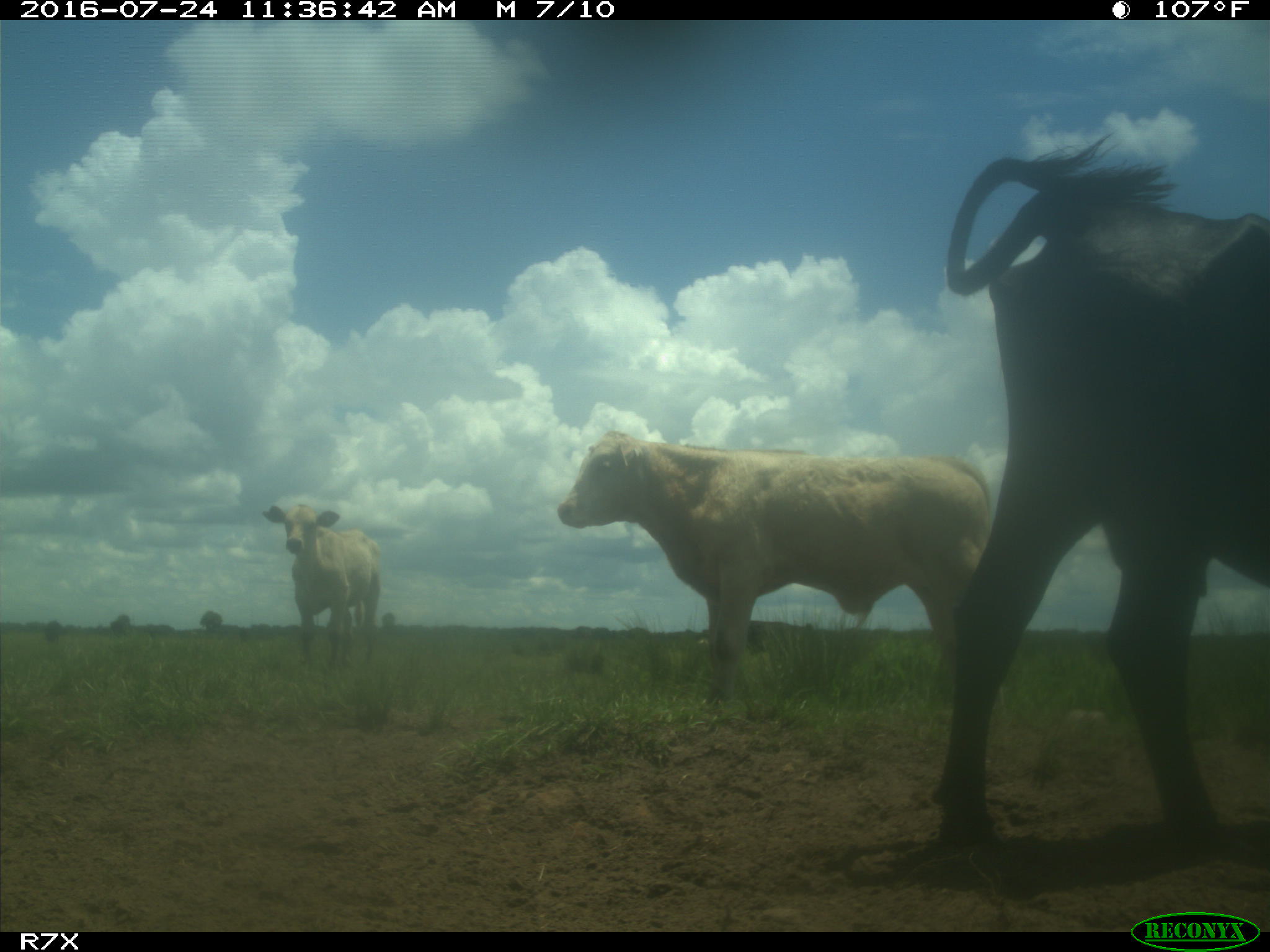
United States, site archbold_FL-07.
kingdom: Animalia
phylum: Chordata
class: Mammalia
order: Artiodactyla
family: Bovidae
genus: Bos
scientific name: Bos taurus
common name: domestic cow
Bos taurus (domestic cow).